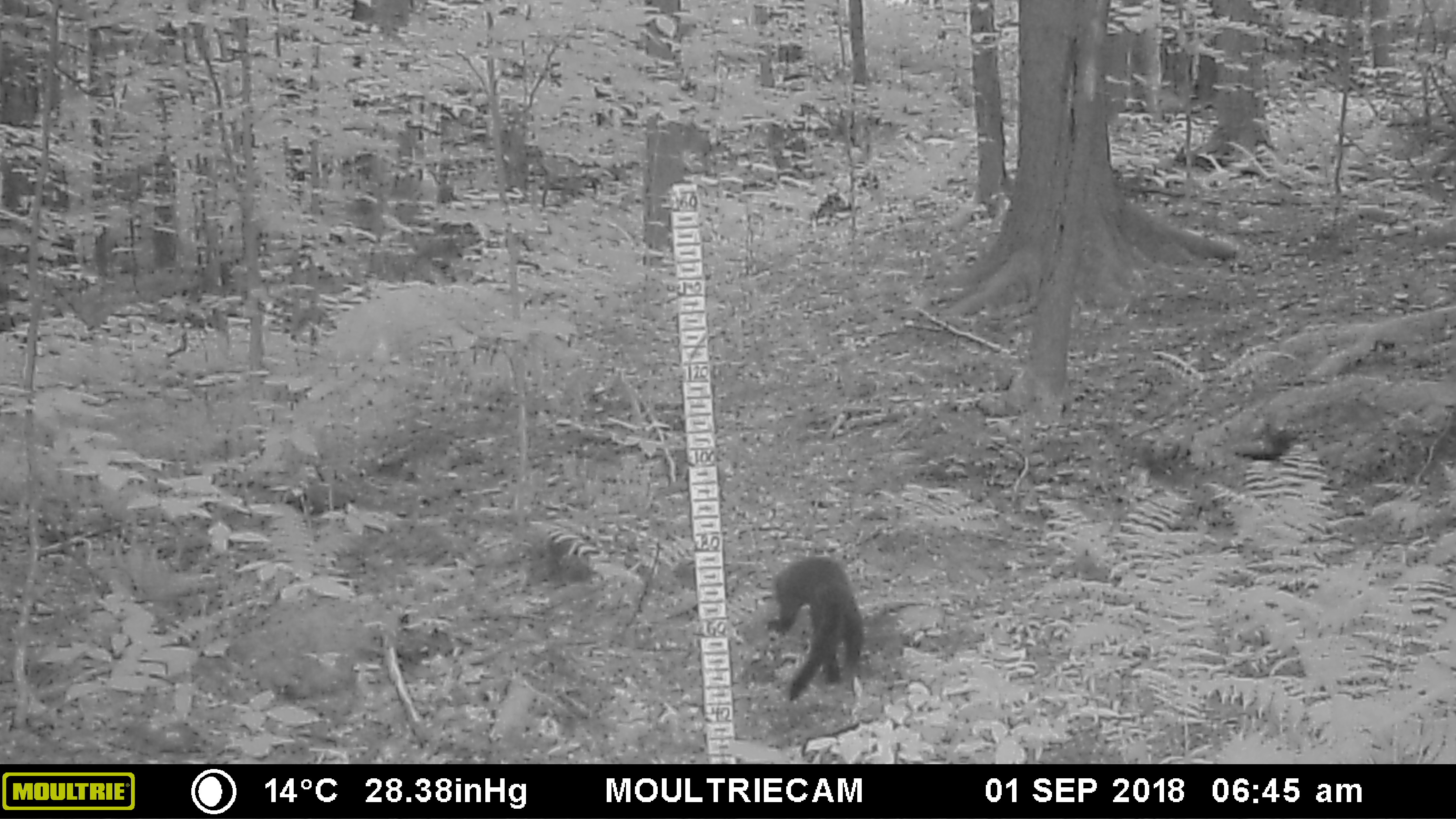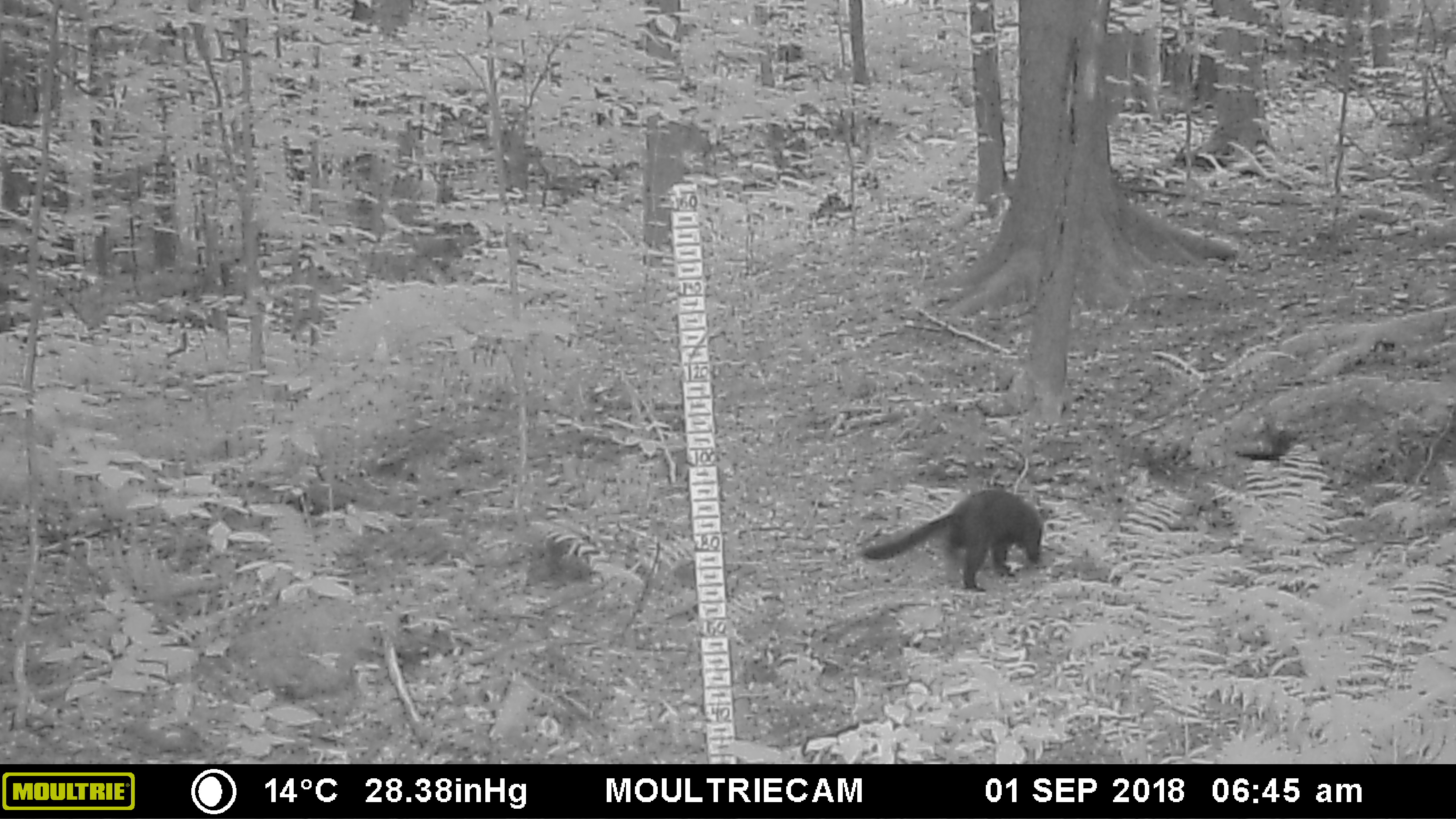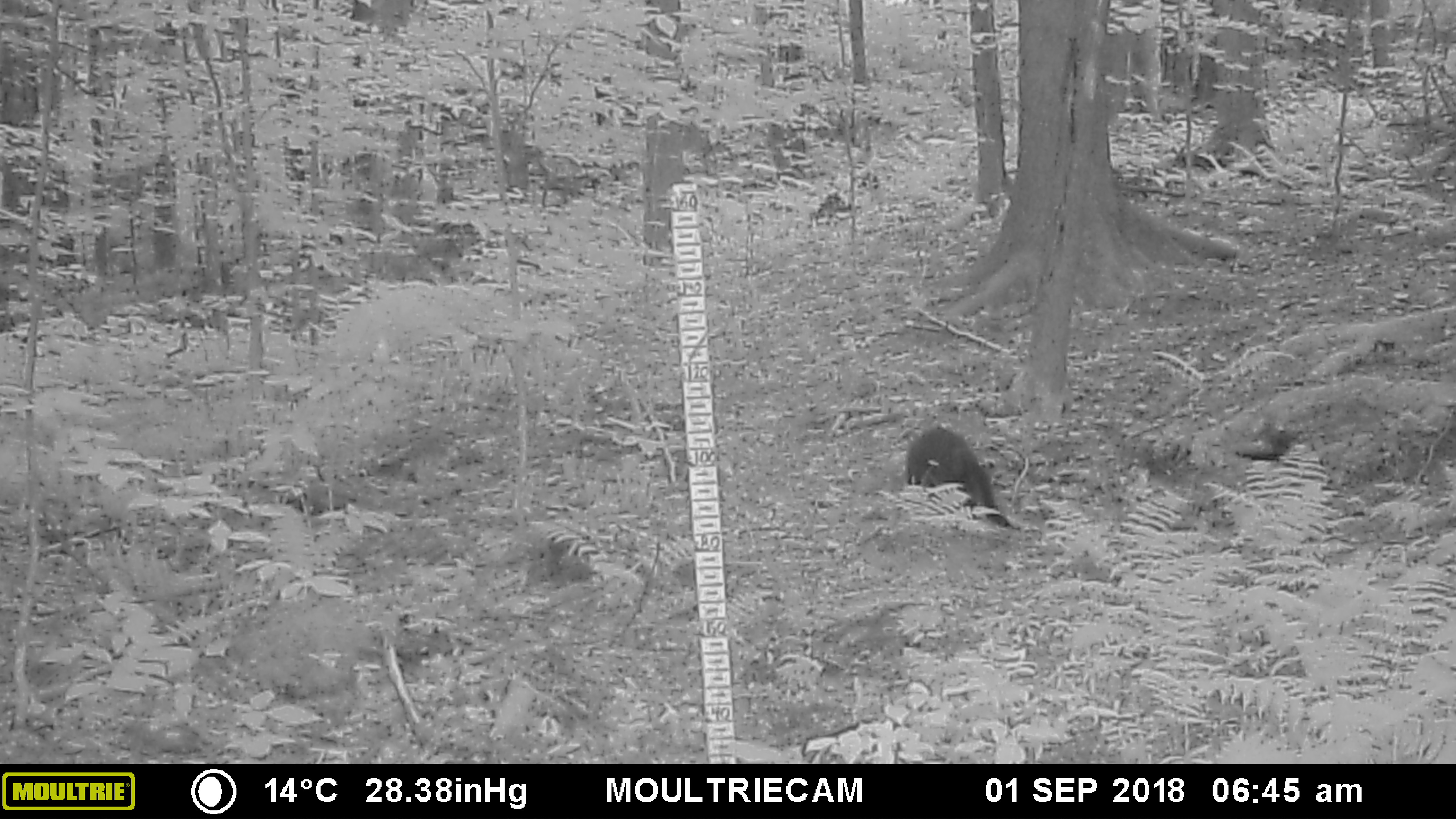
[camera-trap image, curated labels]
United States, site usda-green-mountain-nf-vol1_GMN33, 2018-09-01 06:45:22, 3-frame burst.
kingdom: Animalia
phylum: Chordata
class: Mammalia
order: Carnivora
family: Mustelidae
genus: Pekania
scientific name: Pekania pennanti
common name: fisher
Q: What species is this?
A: Fisher (Pekania pennanti).